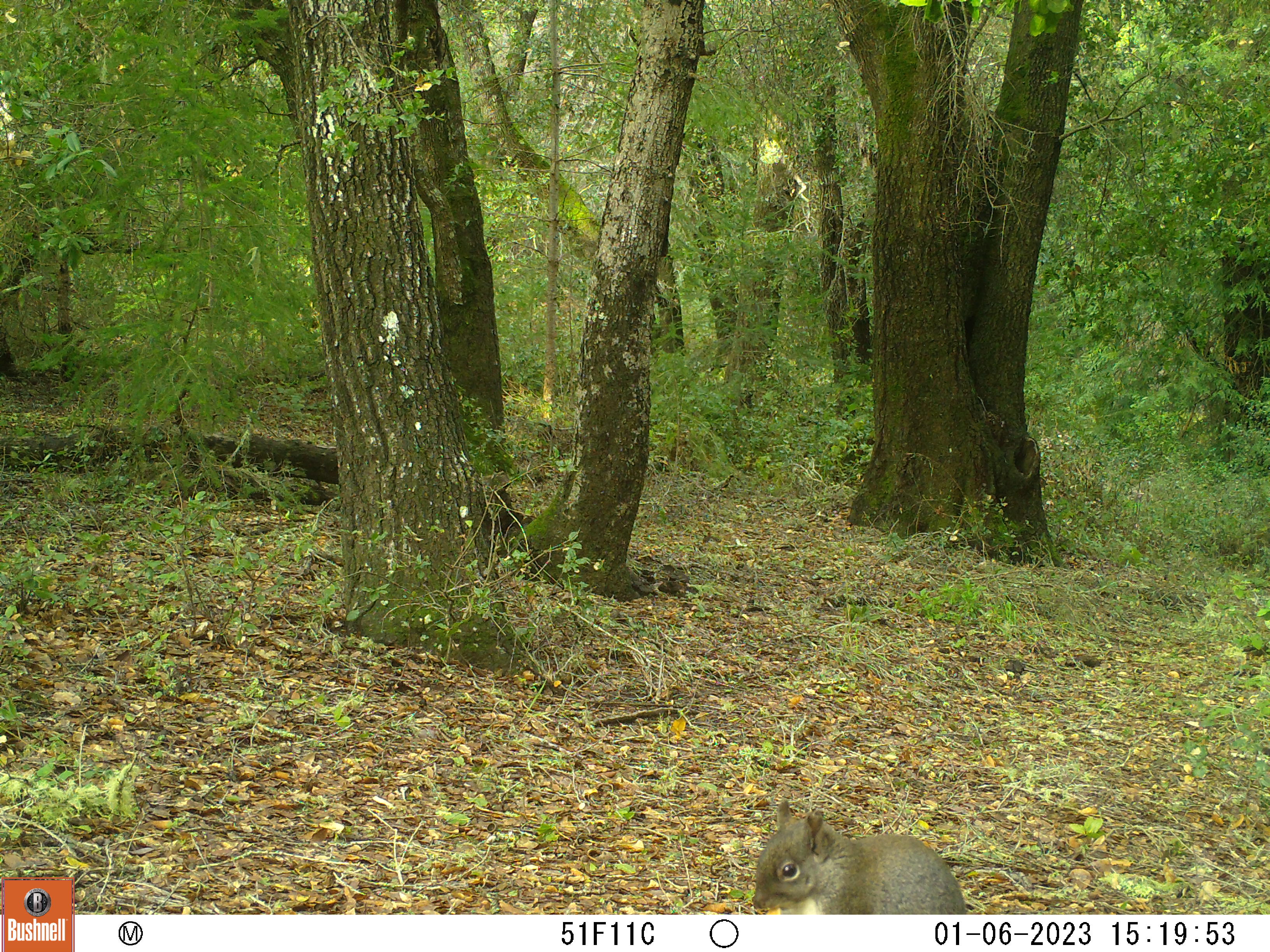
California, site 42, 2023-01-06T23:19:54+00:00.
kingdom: Animalia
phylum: Chordata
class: Mammalia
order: Rodentia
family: Sciuridae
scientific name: Sciuridae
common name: squirrel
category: unknown squirrel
Unknown squirrel (squirrel) (Sciuridae).